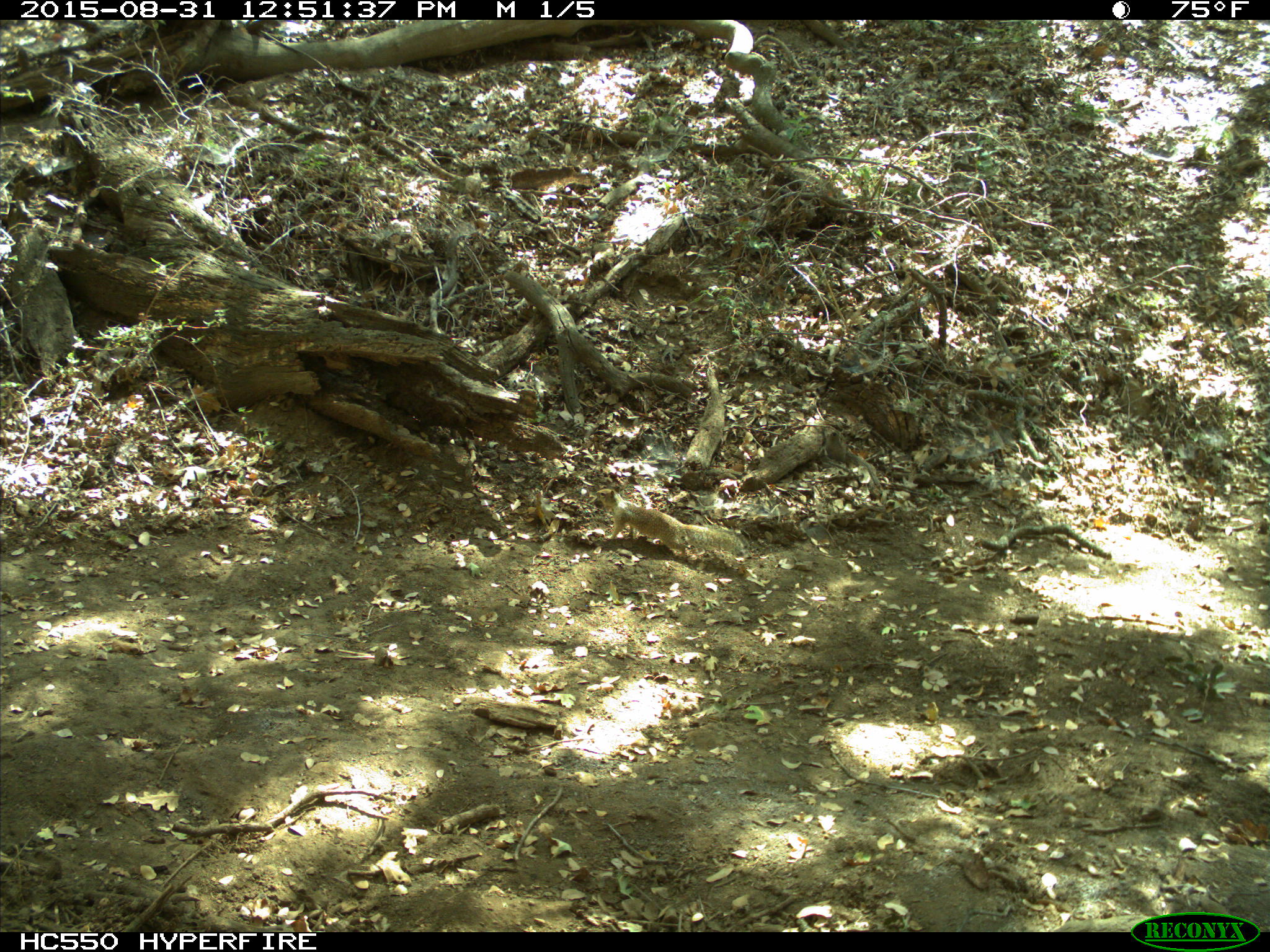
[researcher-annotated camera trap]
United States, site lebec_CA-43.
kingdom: Animalia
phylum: Chordata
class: Mammalia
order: Rodentia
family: Sciuridae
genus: Otospermophilus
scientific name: Otospermophilus beecheyi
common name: california ground squirrel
Otospermophilus beecheyi (california ground squirrel).